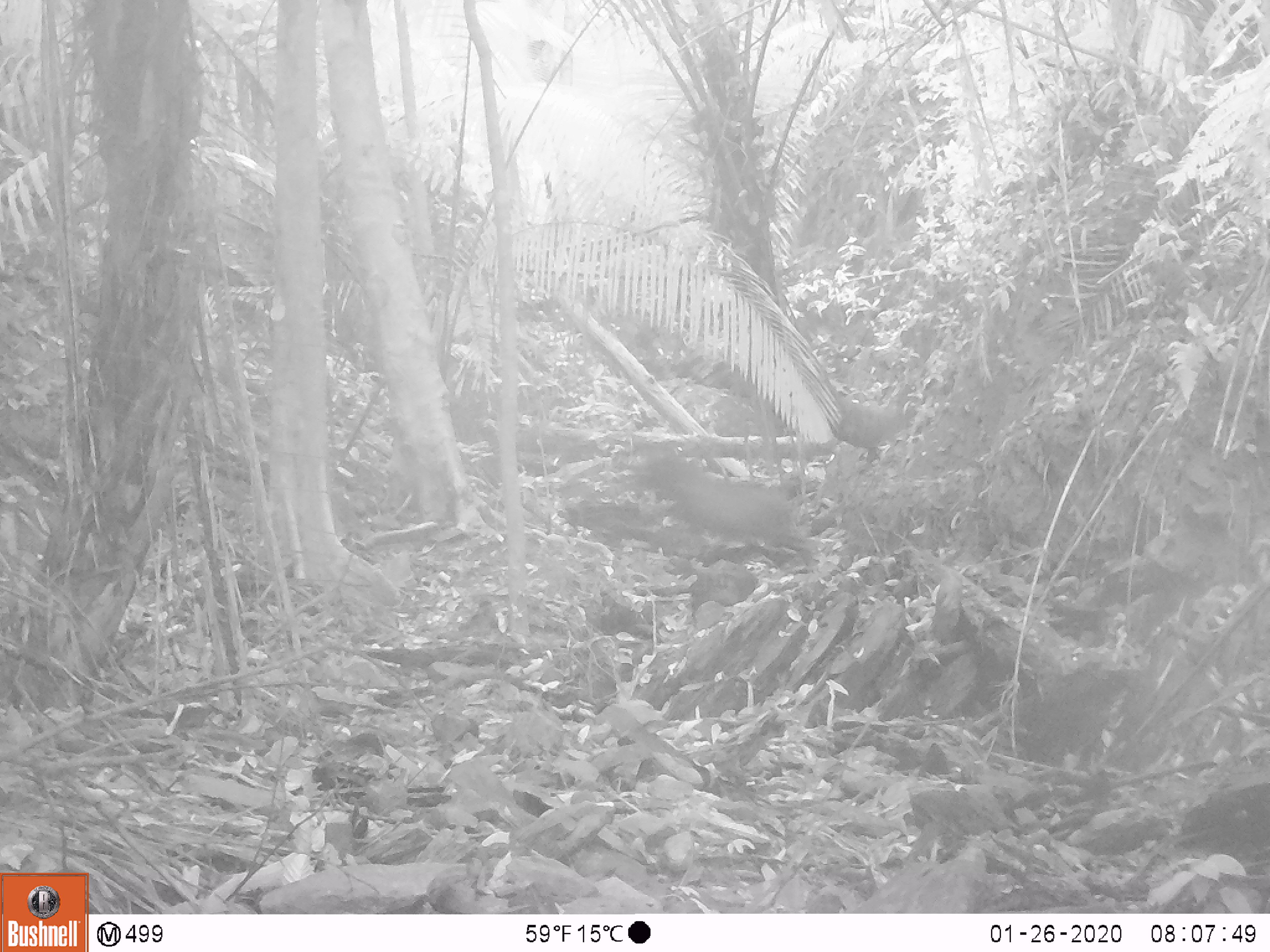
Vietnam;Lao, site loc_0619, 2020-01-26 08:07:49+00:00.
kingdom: Animalia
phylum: Chordata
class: Mammalia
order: Artiodactyla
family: Bovidae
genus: Capricornis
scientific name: Capricornis sumatraensis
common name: chinese serow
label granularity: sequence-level